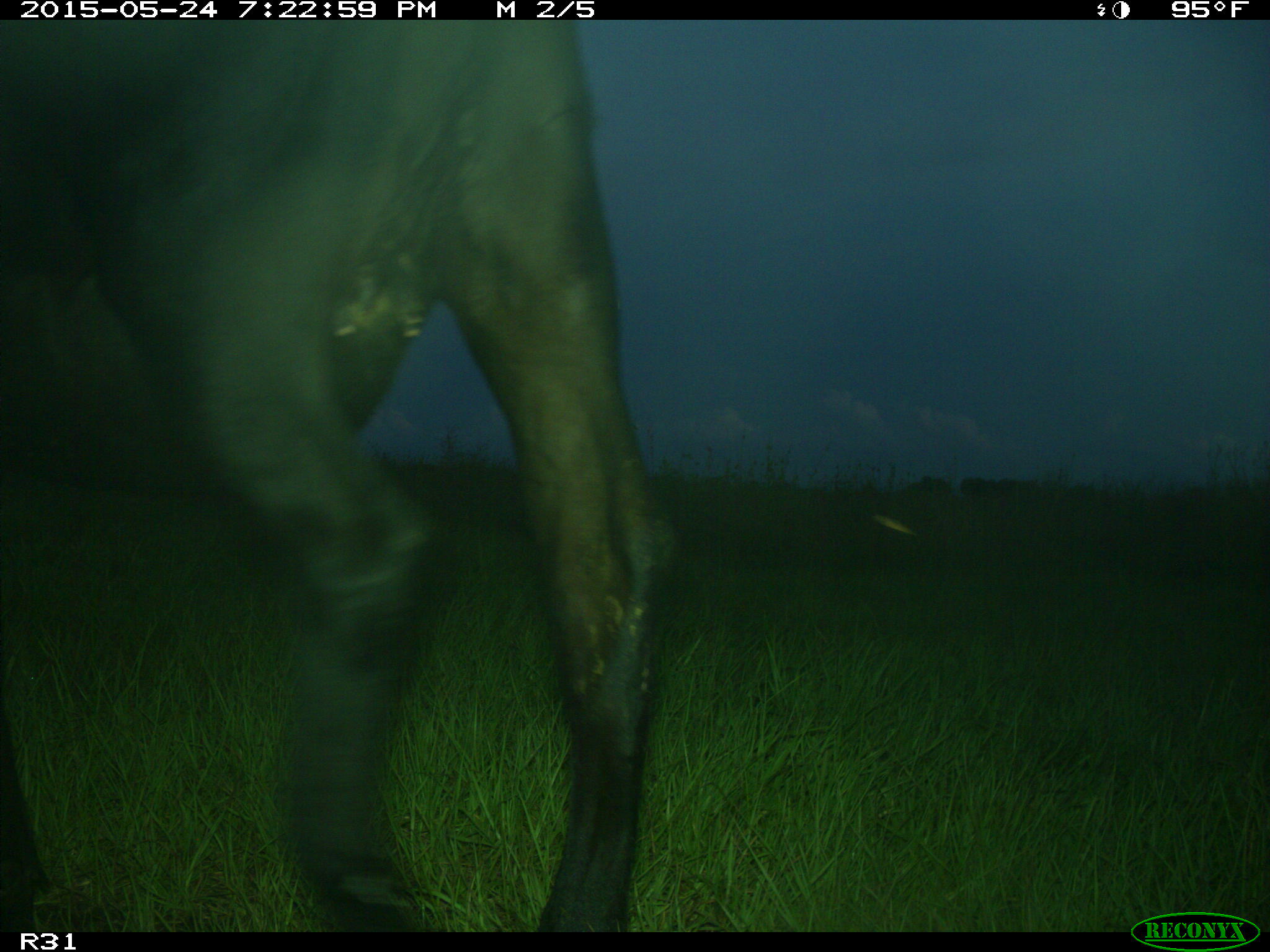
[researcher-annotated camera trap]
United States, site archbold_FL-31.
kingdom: Animalia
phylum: Chordata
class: Mammalia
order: Artiodactyla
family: Bovidae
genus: Bos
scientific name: Bos taurus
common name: domestic cow